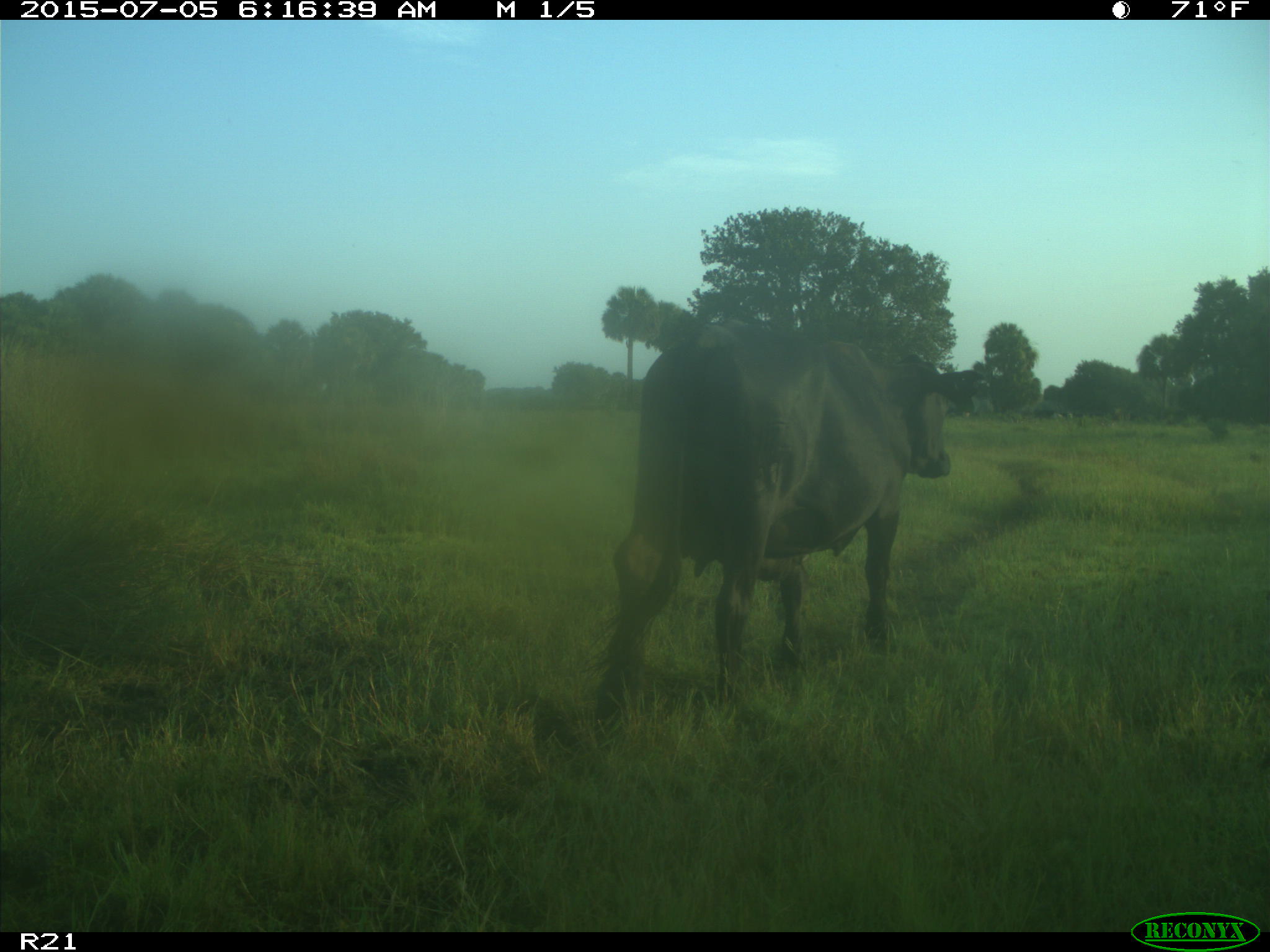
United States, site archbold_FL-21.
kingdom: Animalia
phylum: Chordata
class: Mammalia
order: Artiodactyla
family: Bovidae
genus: Bos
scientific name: Bos taurus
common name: domestic cow